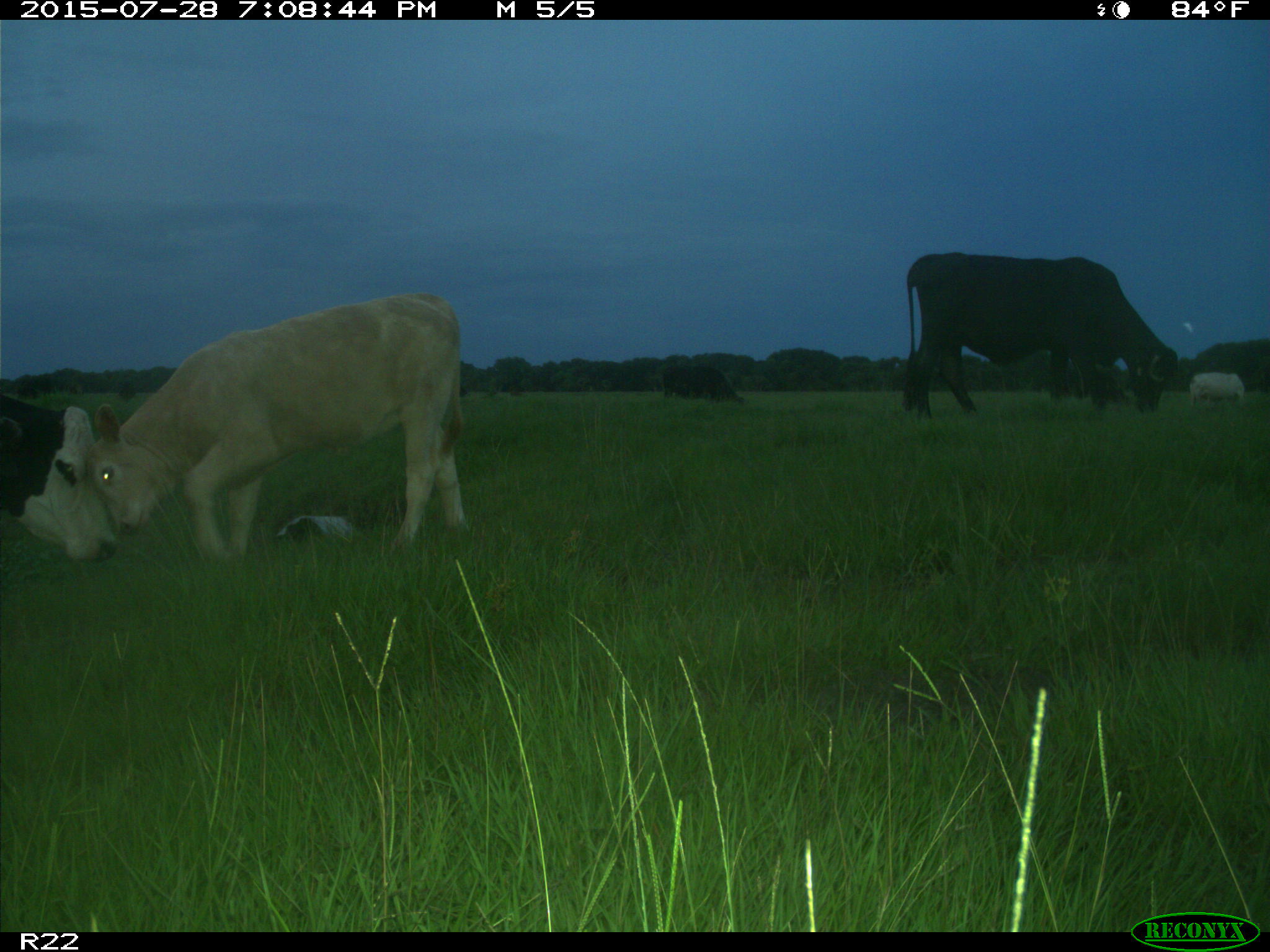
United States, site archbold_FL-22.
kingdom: Animalia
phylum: Chordata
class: Mammalia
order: Artiodactyla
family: Bovidae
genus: Bos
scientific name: Bos taurus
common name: domestic cow